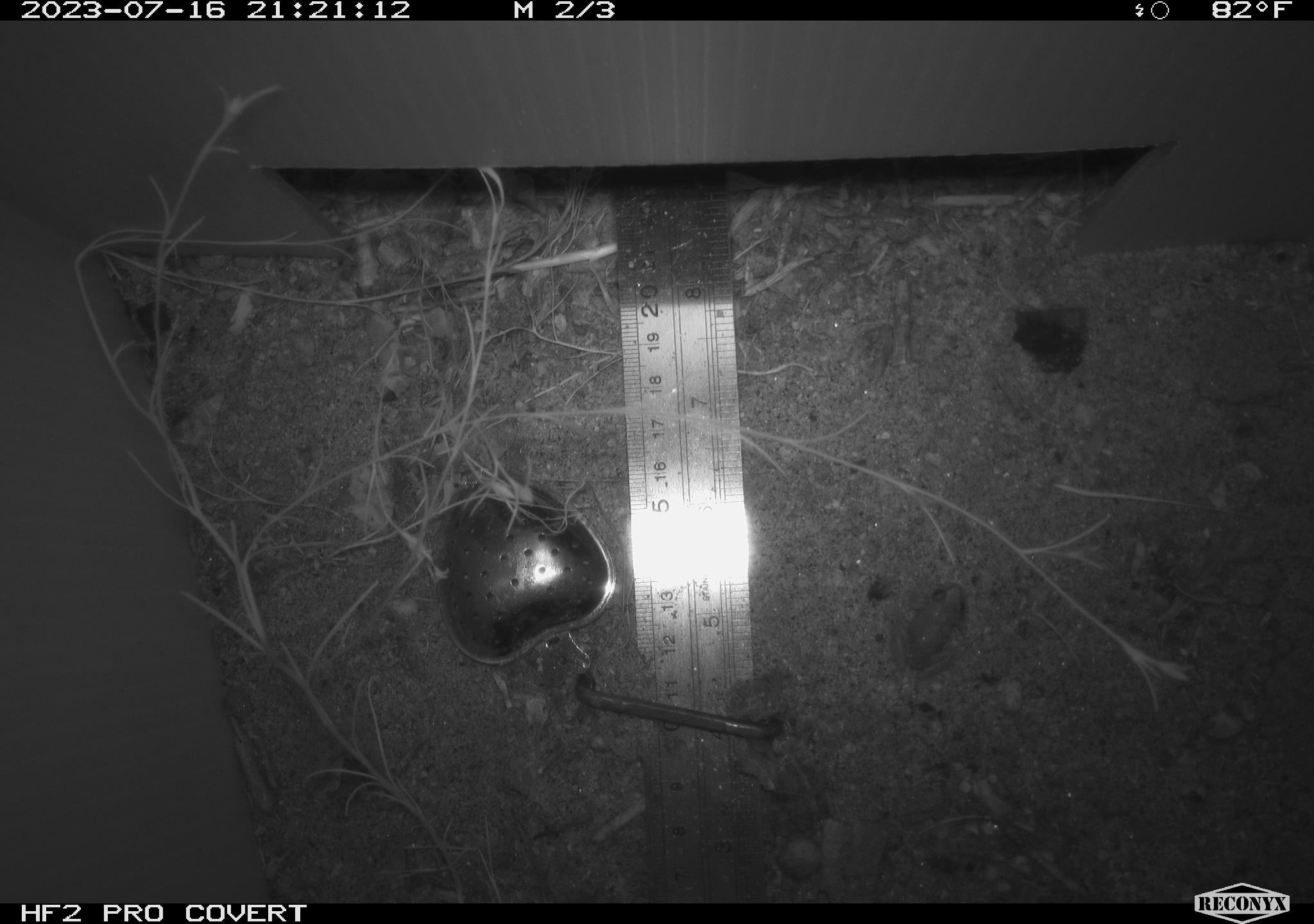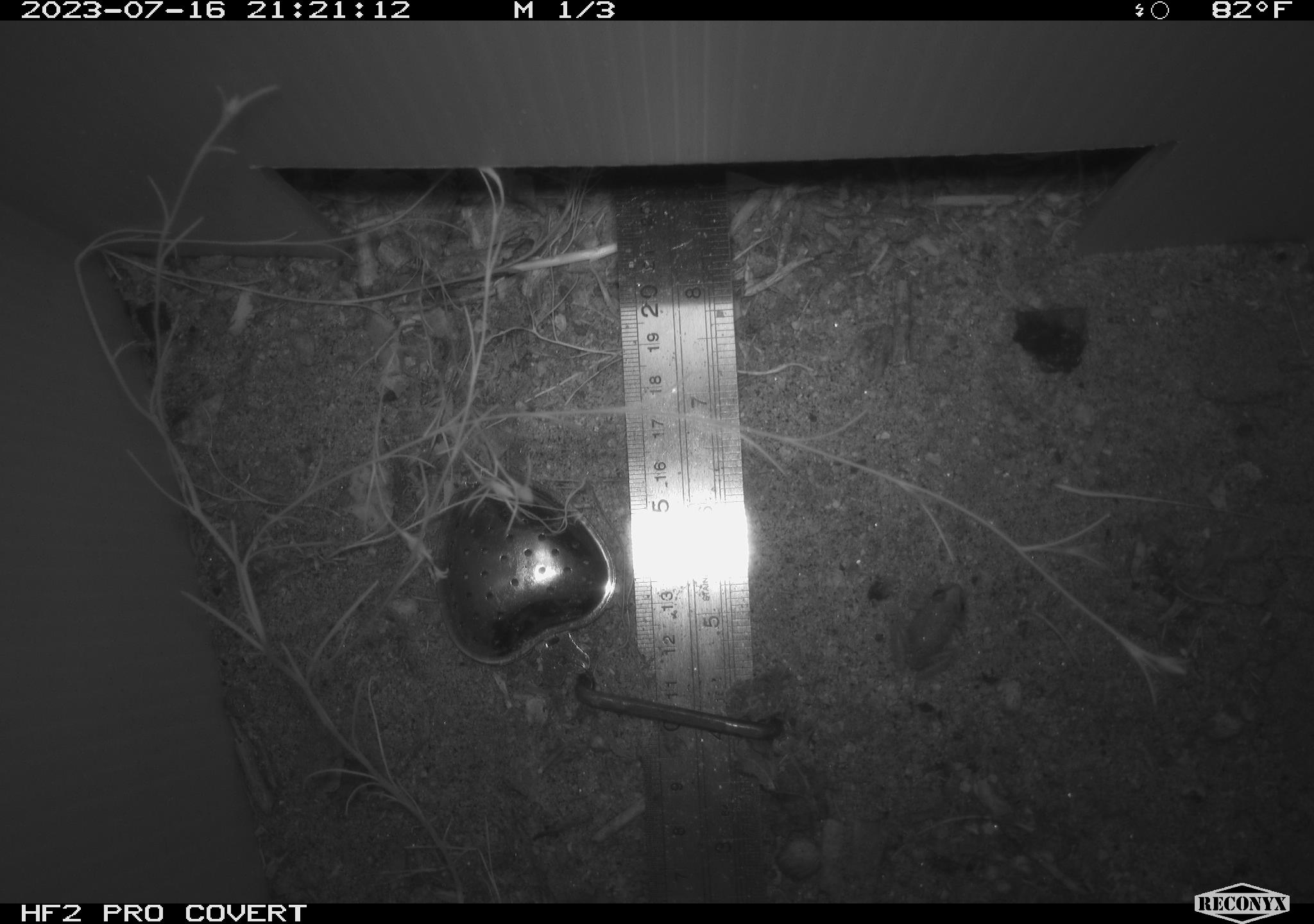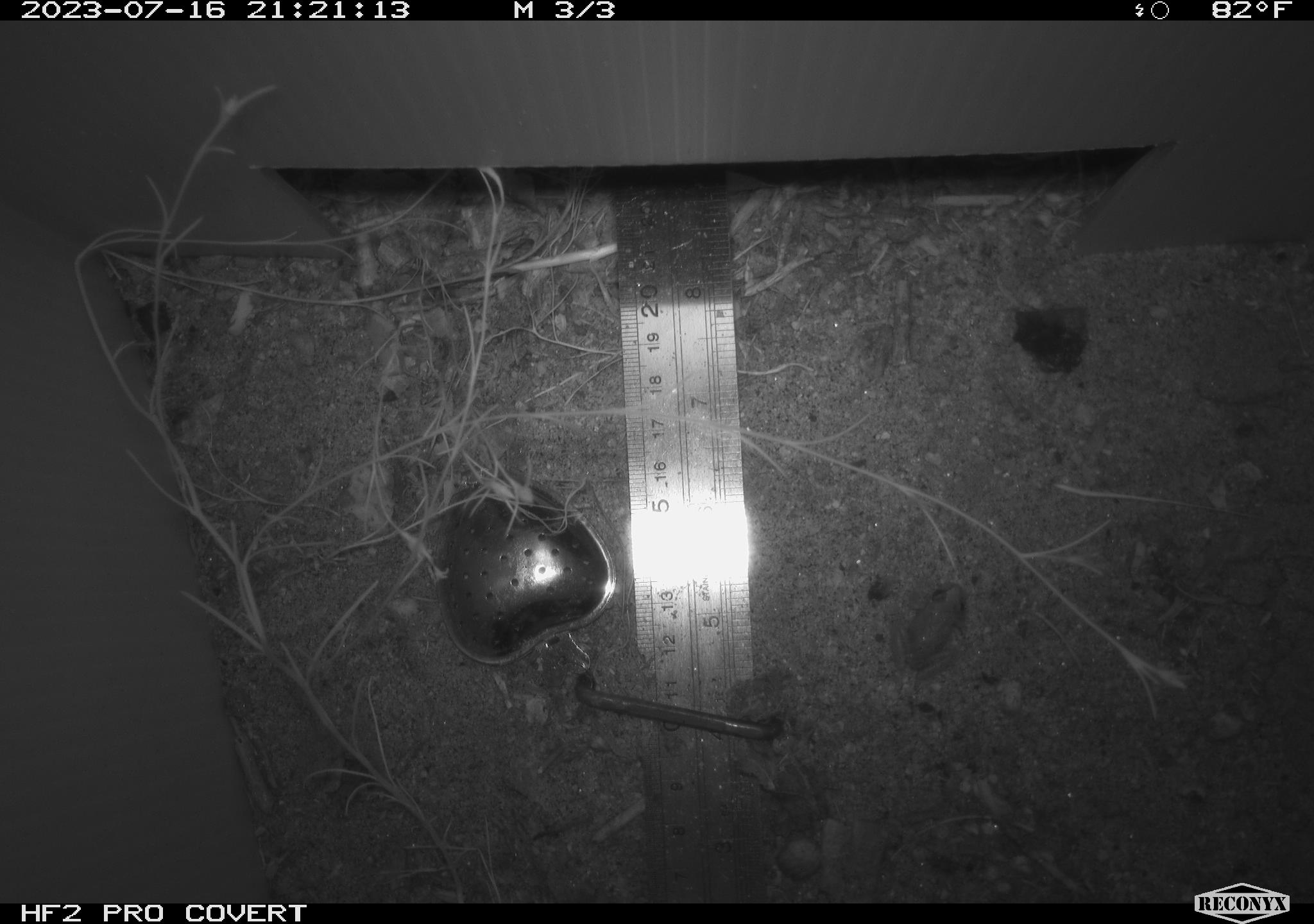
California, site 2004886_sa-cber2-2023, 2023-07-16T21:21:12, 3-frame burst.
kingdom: Animalia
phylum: Chordata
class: Amphibia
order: Anura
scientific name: Anura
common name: frogs